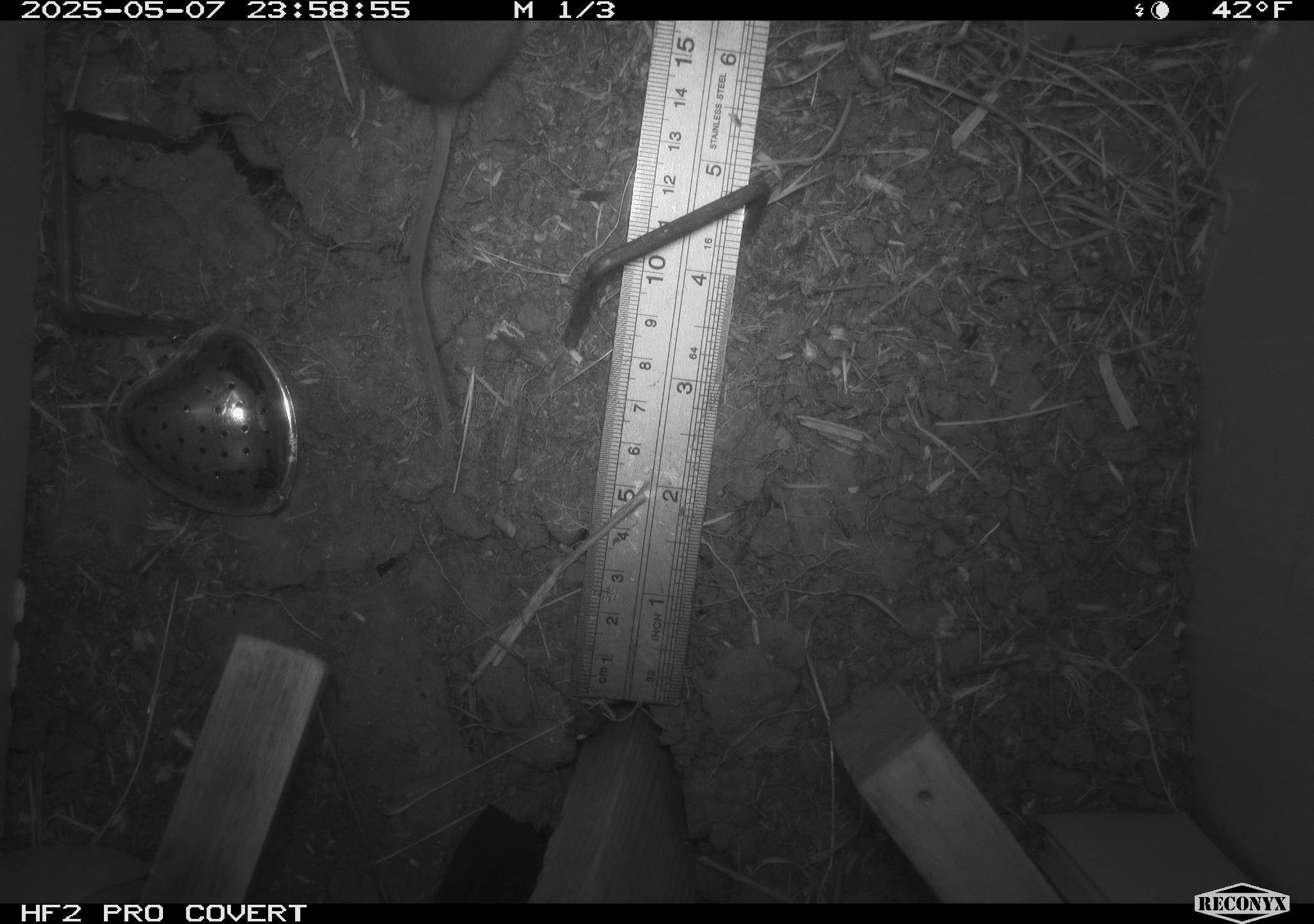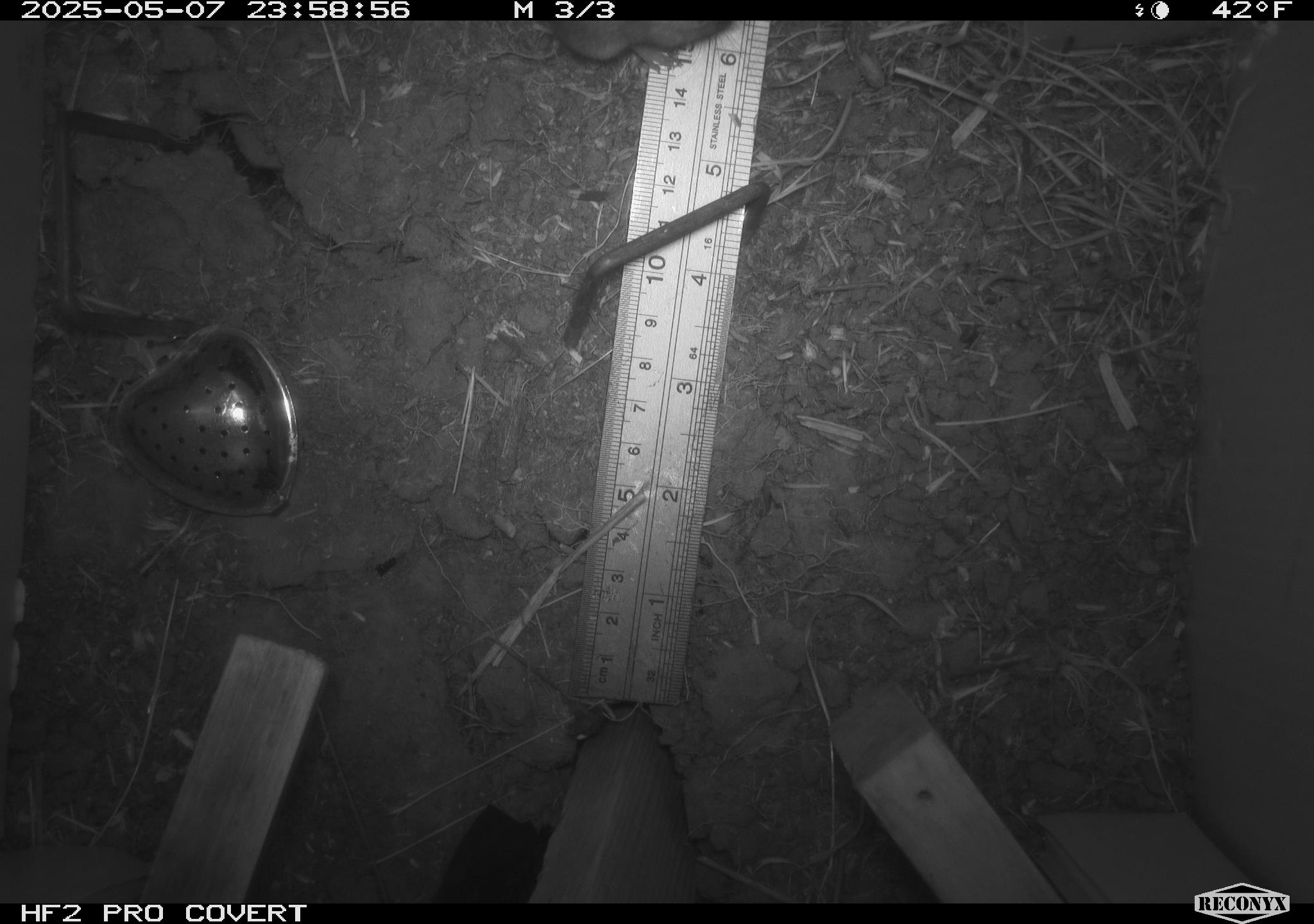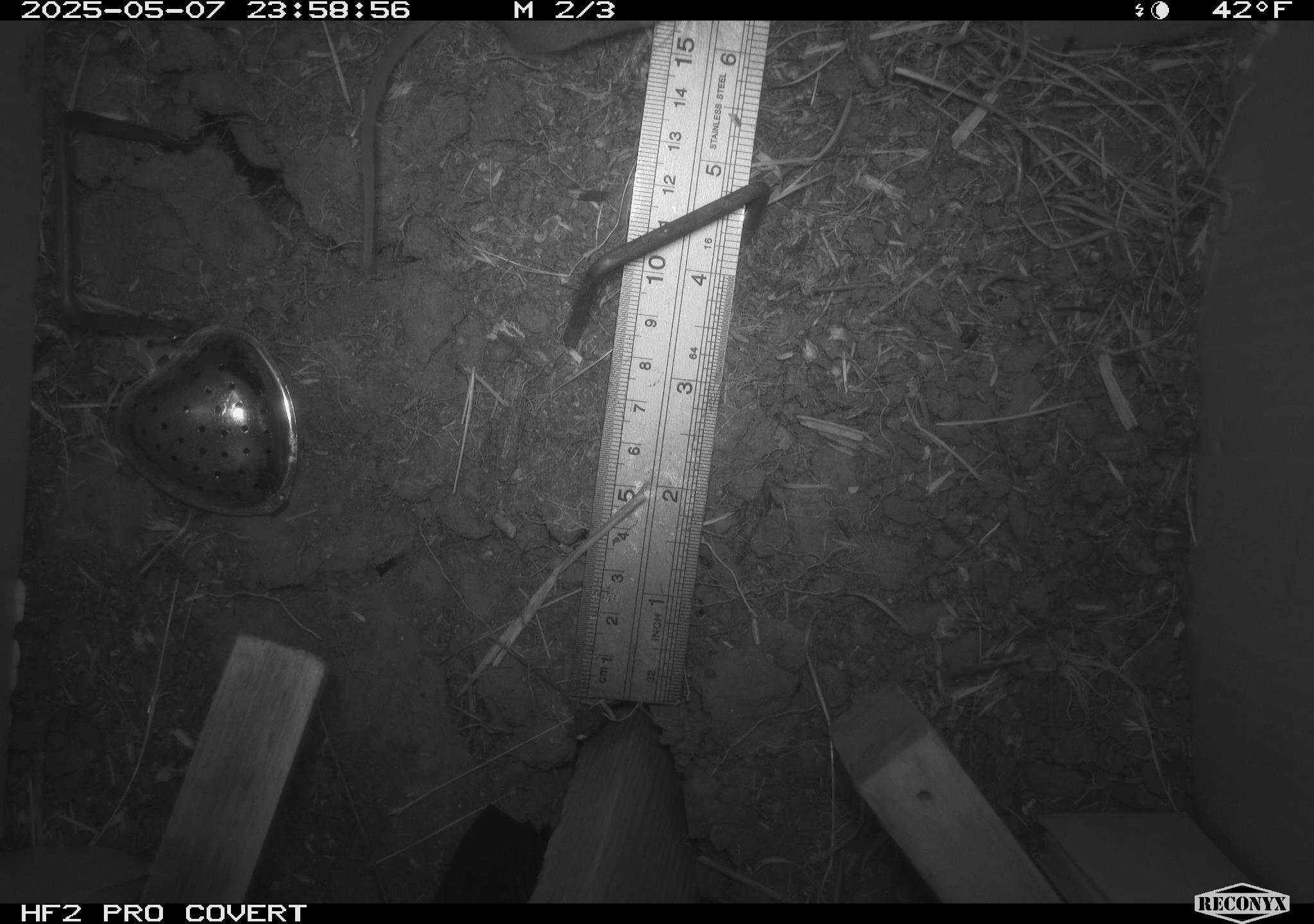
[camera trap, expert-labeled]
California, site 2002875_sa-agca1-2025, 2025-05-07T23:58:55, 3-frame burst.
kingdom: Animalia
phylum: Chordata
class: Mammalia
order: Rodentia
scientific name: Rodentia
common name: mouse species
Mouse species (Rodentia).